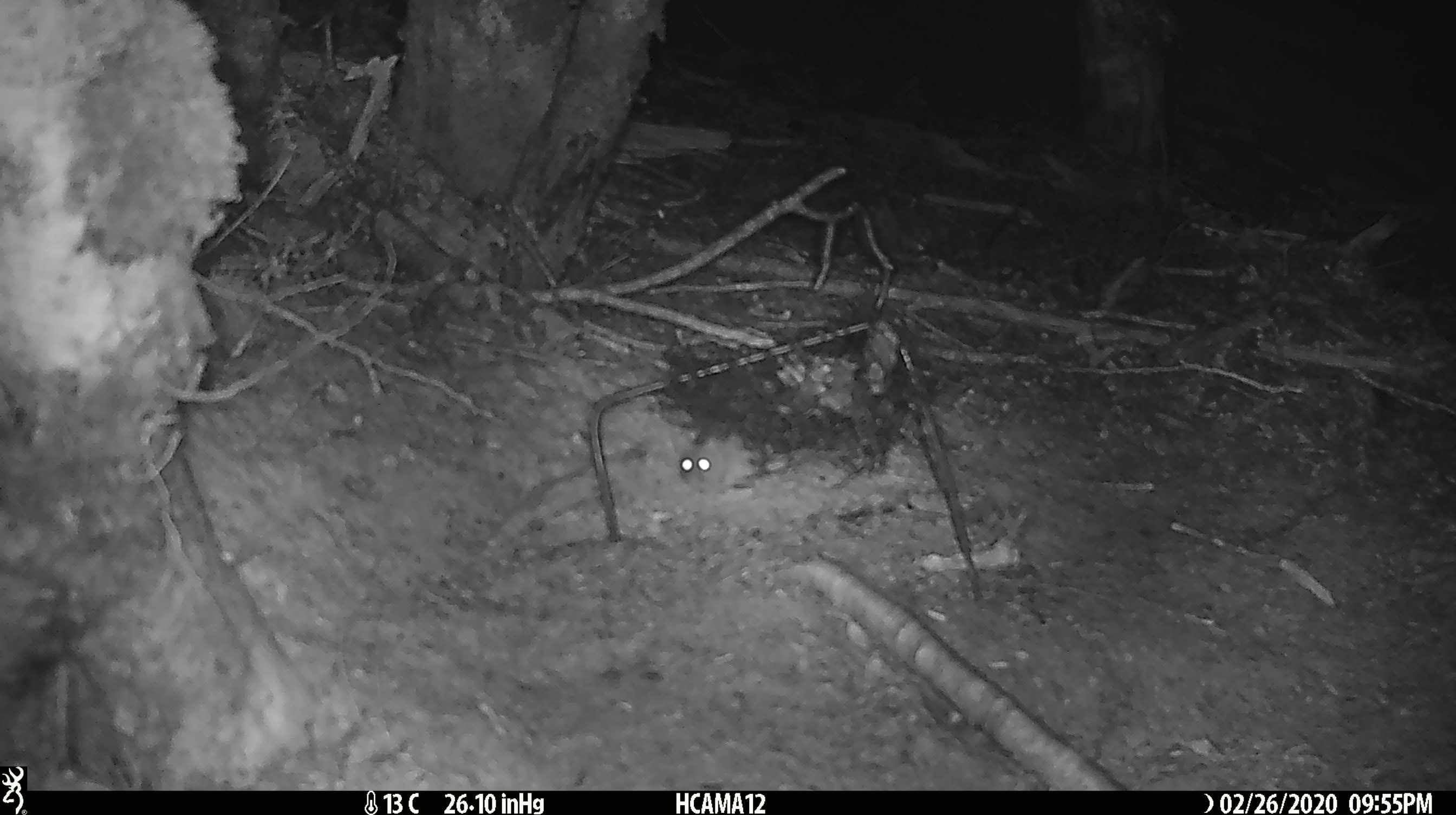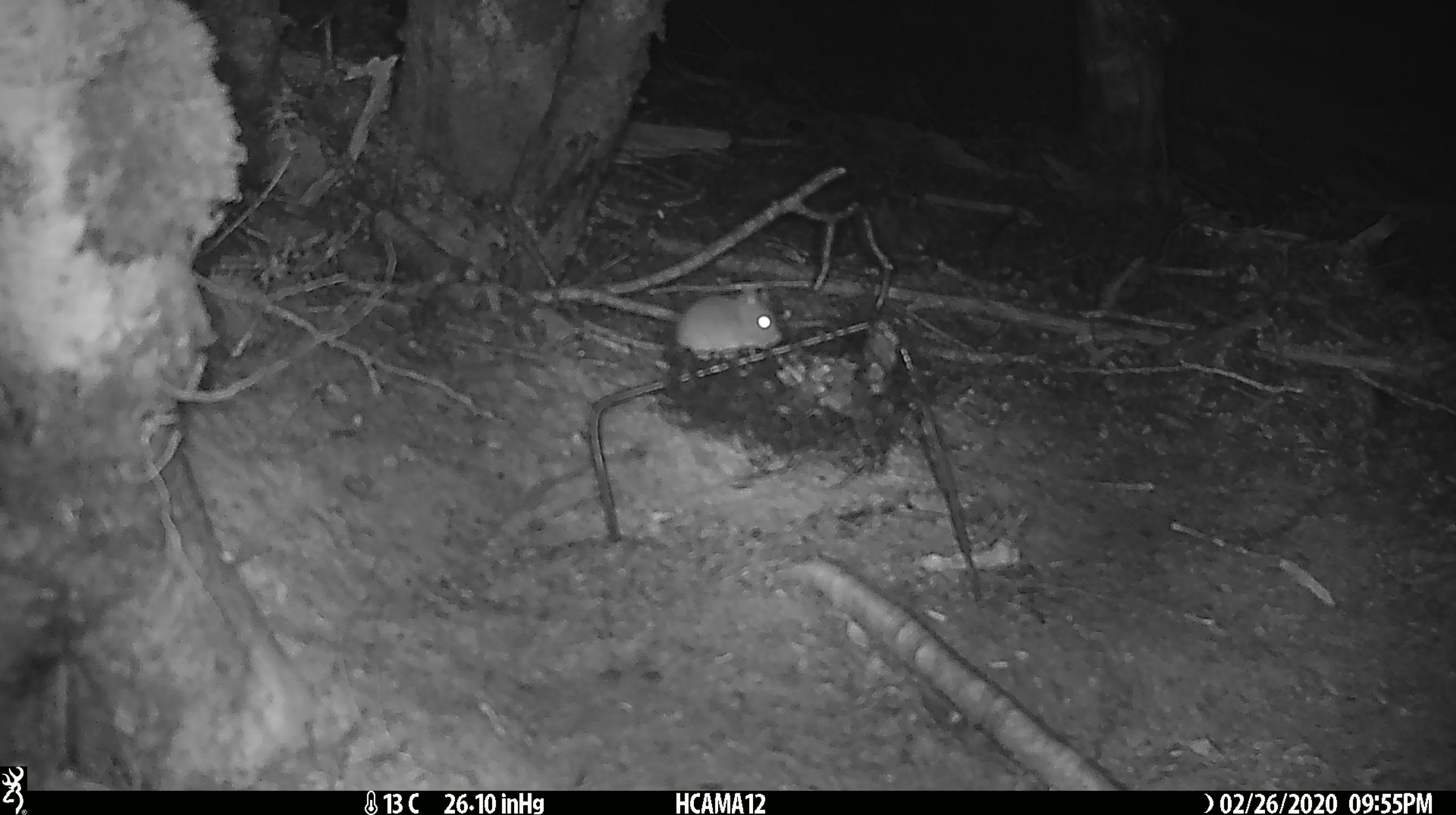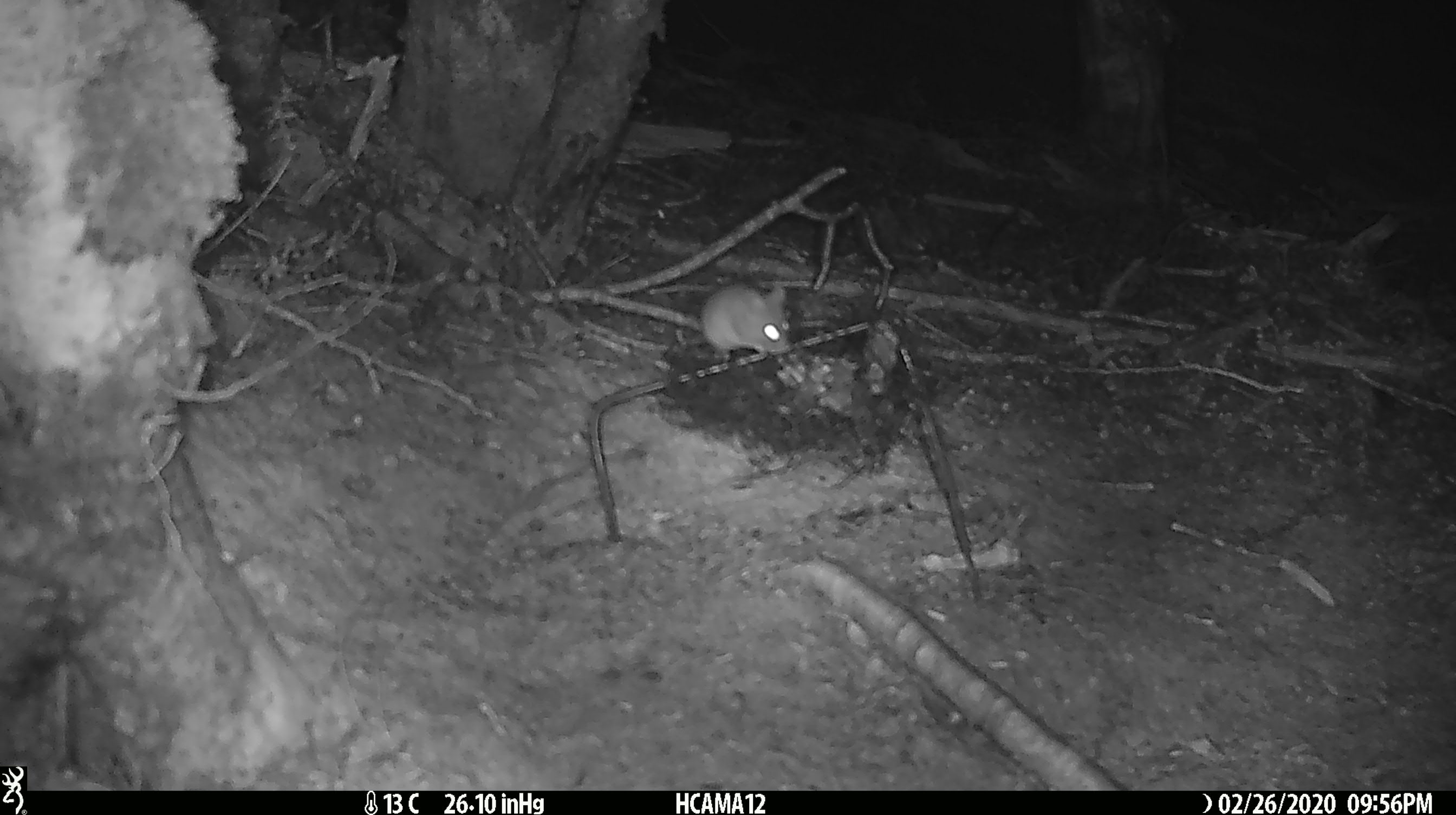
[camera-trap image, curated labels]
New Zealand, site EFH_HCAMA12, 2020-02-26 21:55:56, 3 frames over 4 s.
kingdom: Animalia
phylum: Chordata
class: Mammalia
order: Rodentia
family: Muridae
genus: Mus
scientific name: Mus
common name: mouse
Mouse (Mus).